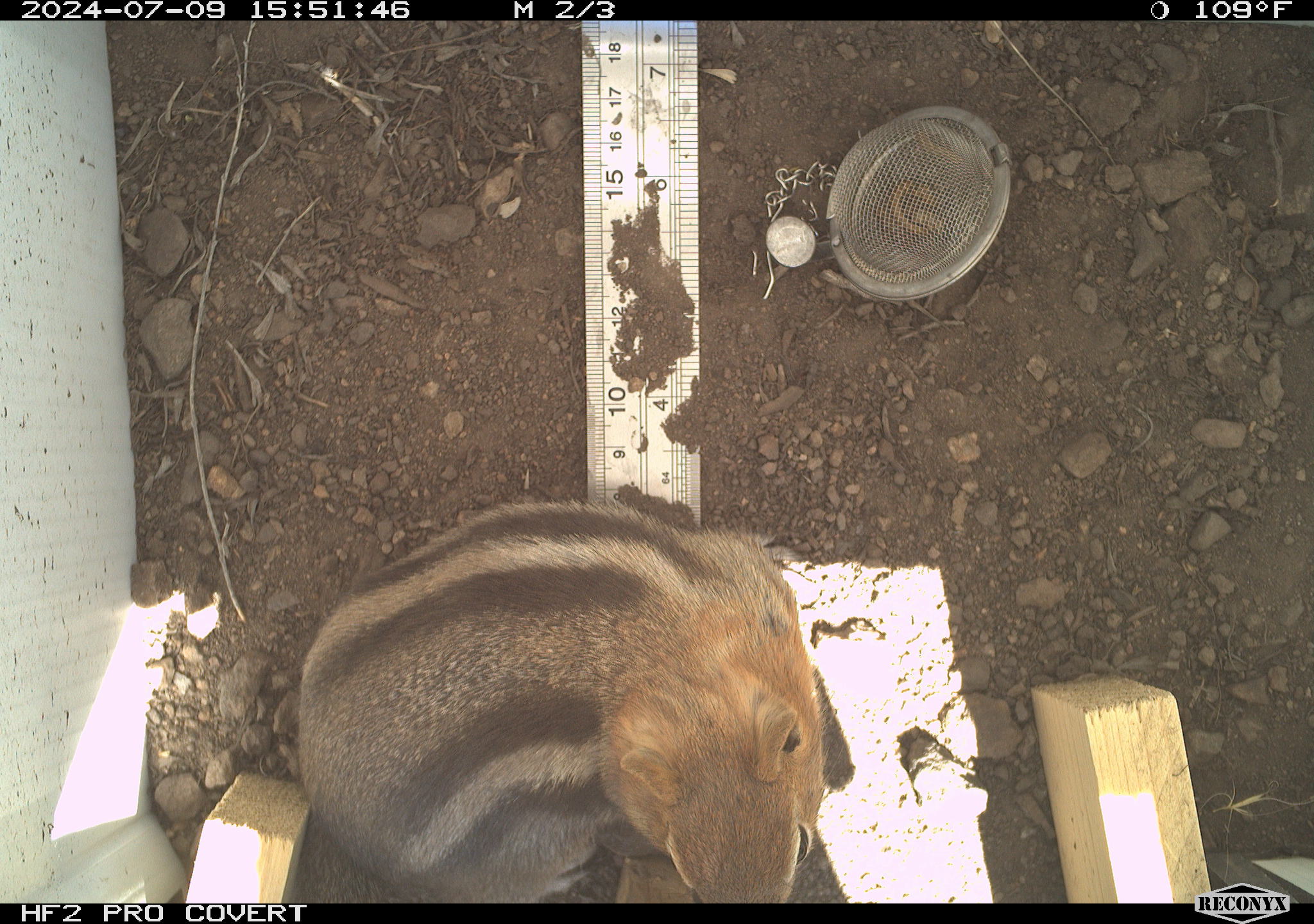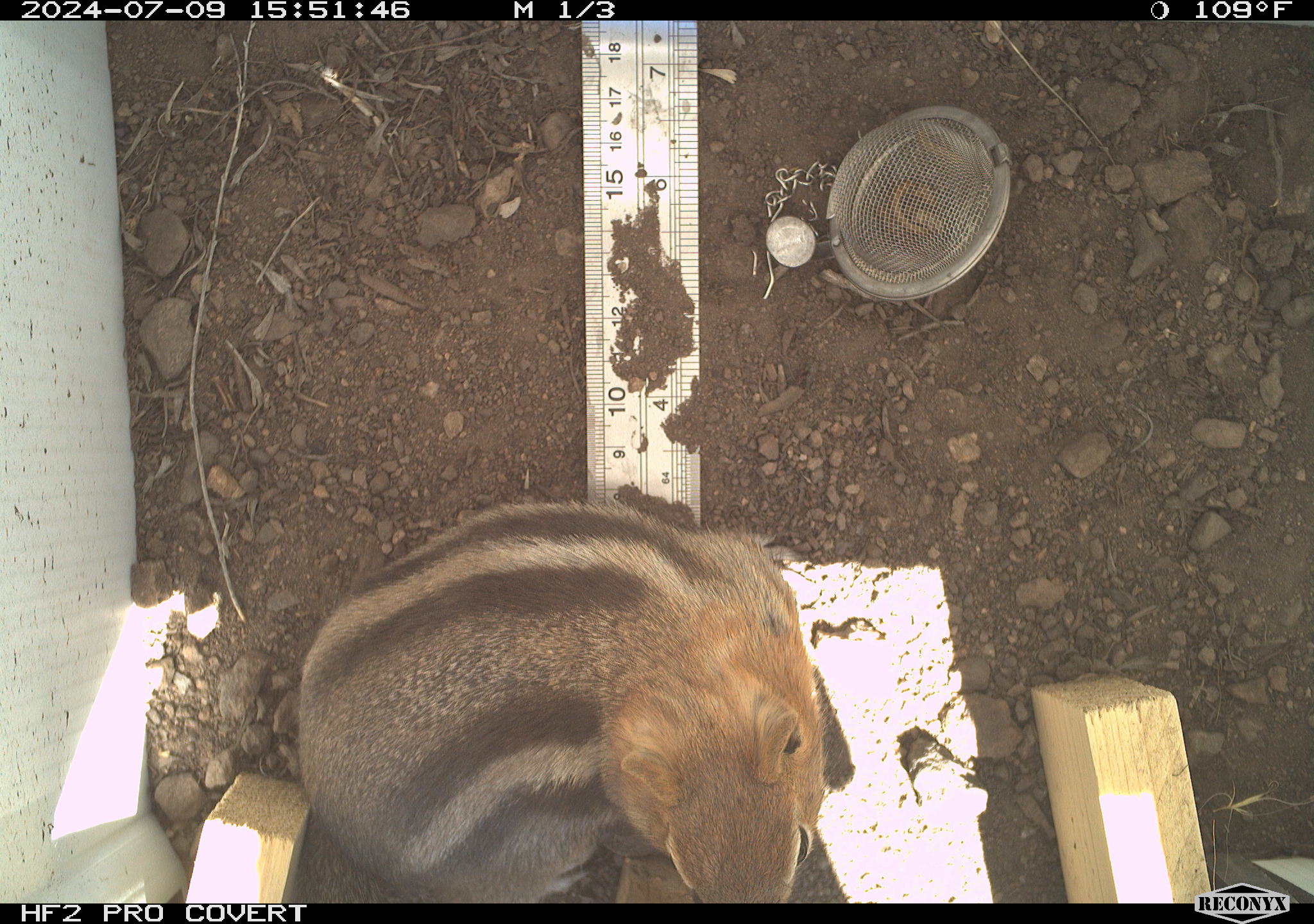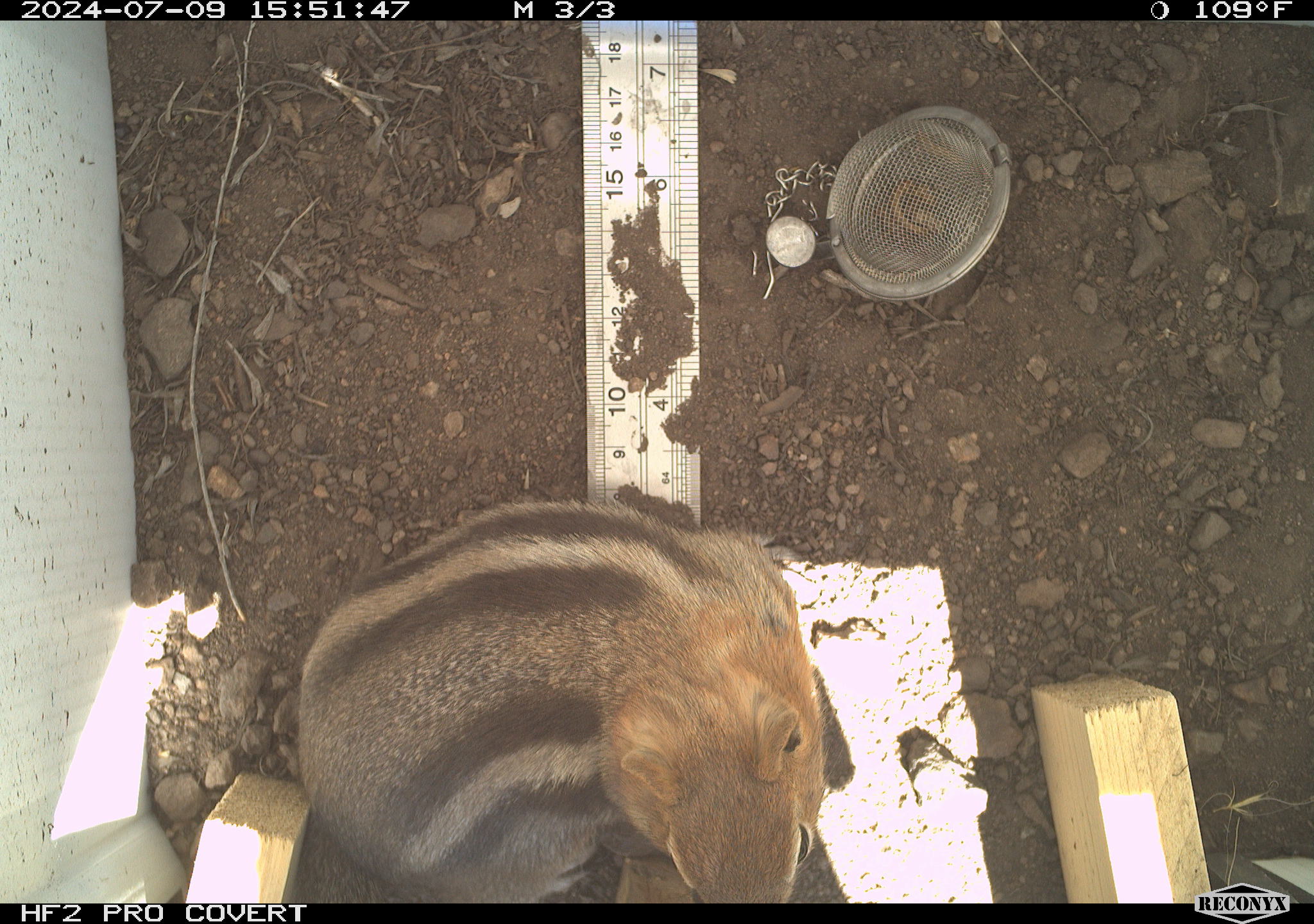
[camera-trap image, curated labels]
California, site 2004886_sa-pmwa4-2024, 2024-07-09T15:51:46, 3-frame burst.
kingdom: Animalia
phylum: Chordata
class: Mammalia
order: Rodentia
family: Sciuridae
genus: Callospermophilus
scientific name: Callospermophilus lateralis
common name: golden mantled ground squirrel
Golden mantled ground squirrel (Callospermophilus lateralis).